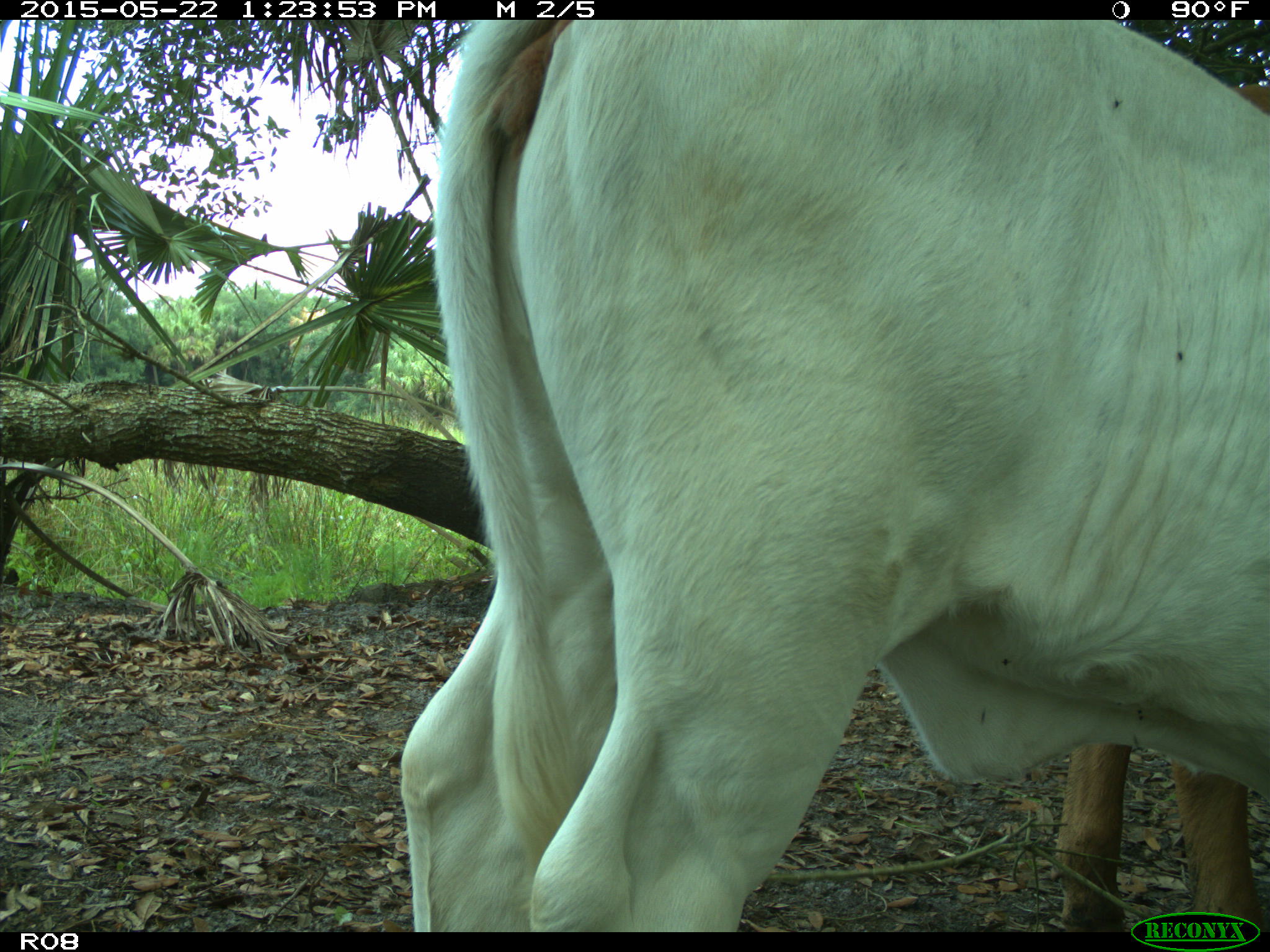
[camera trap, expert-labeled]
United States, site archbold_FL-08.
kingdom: Animalia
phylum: Chordata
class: Mammalia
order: Artiodactyla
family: Bovidae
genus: Bos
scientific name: Bos taurus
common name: domestic cow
Bos taurus (domestic cow).